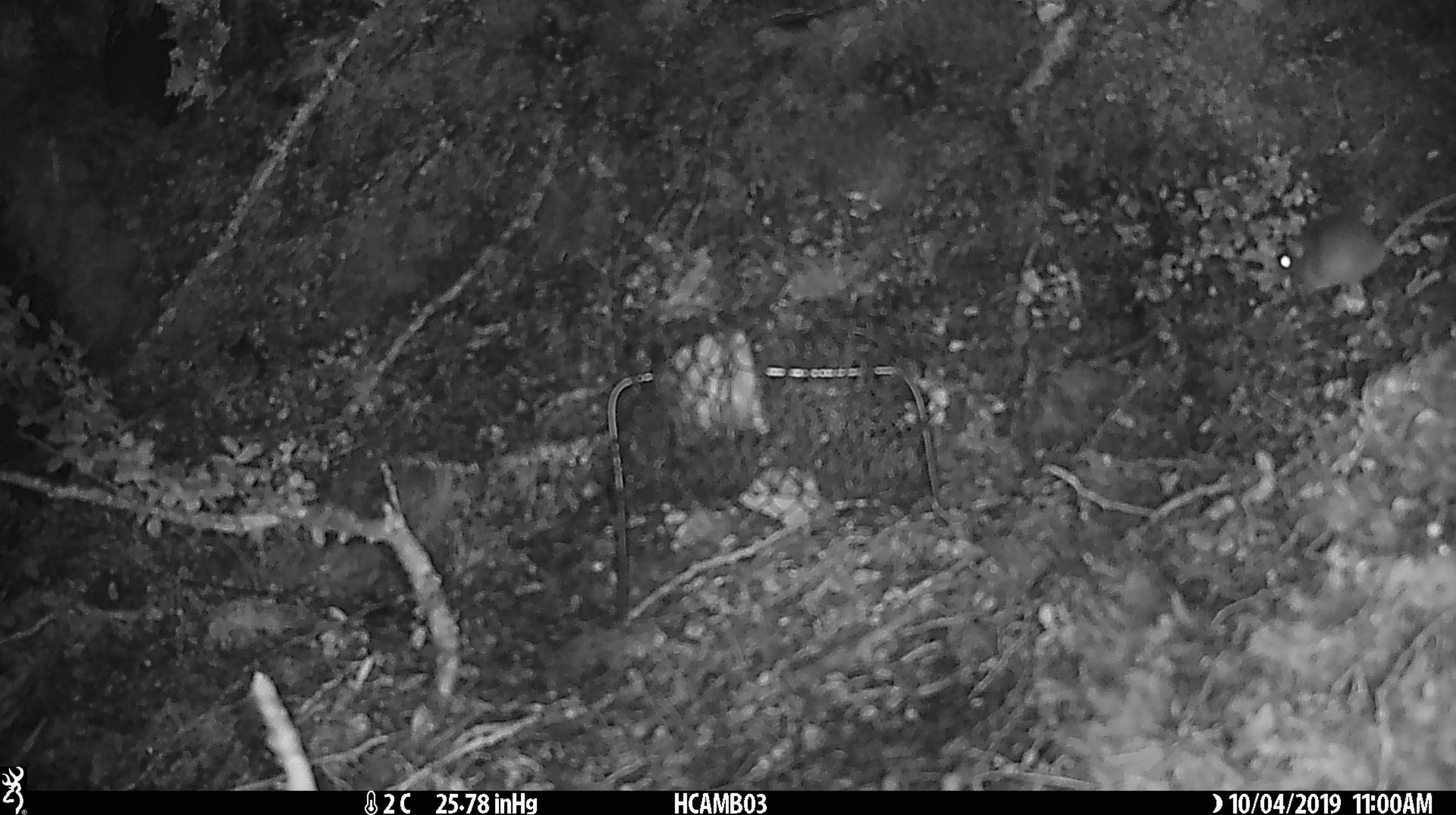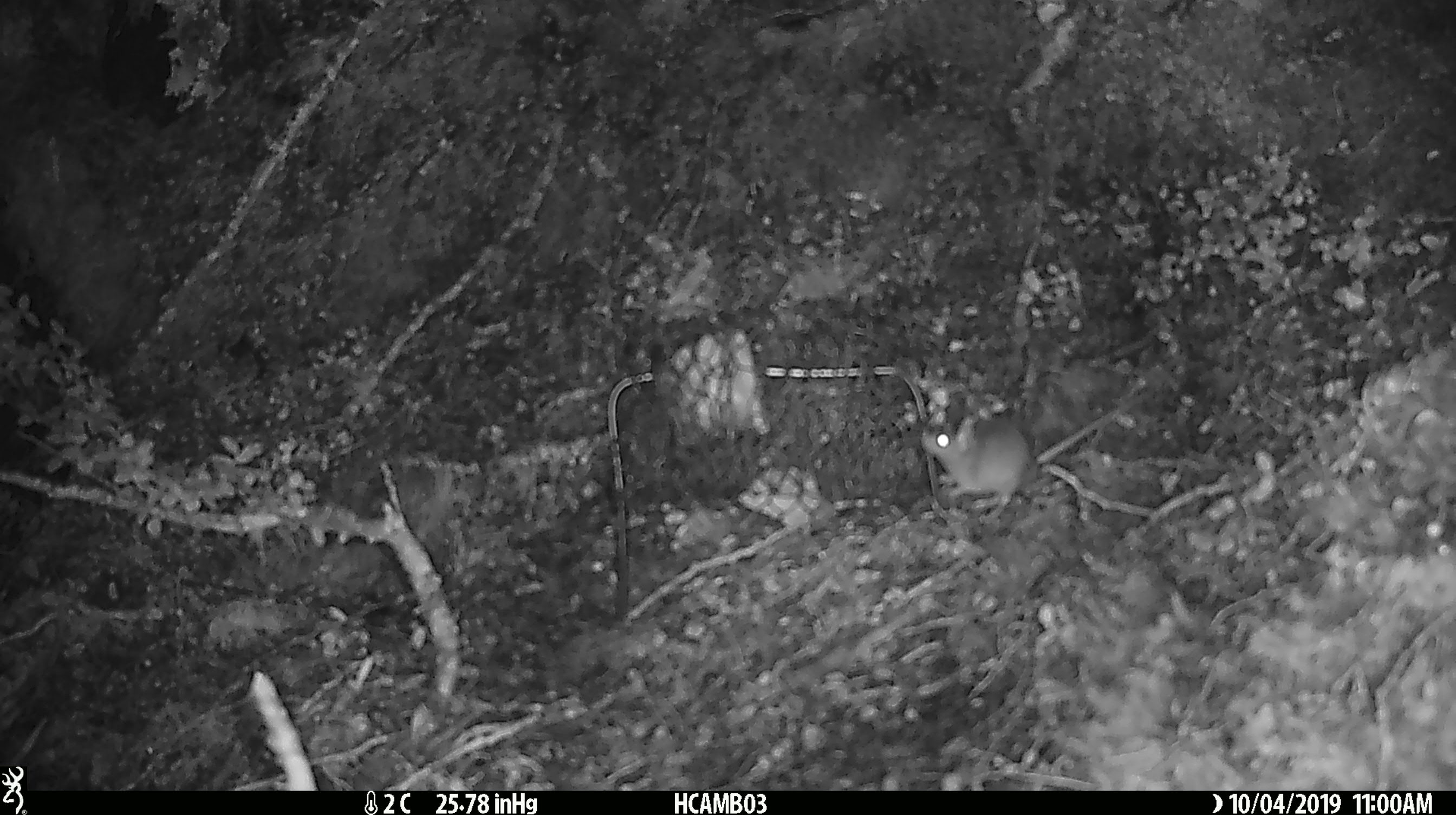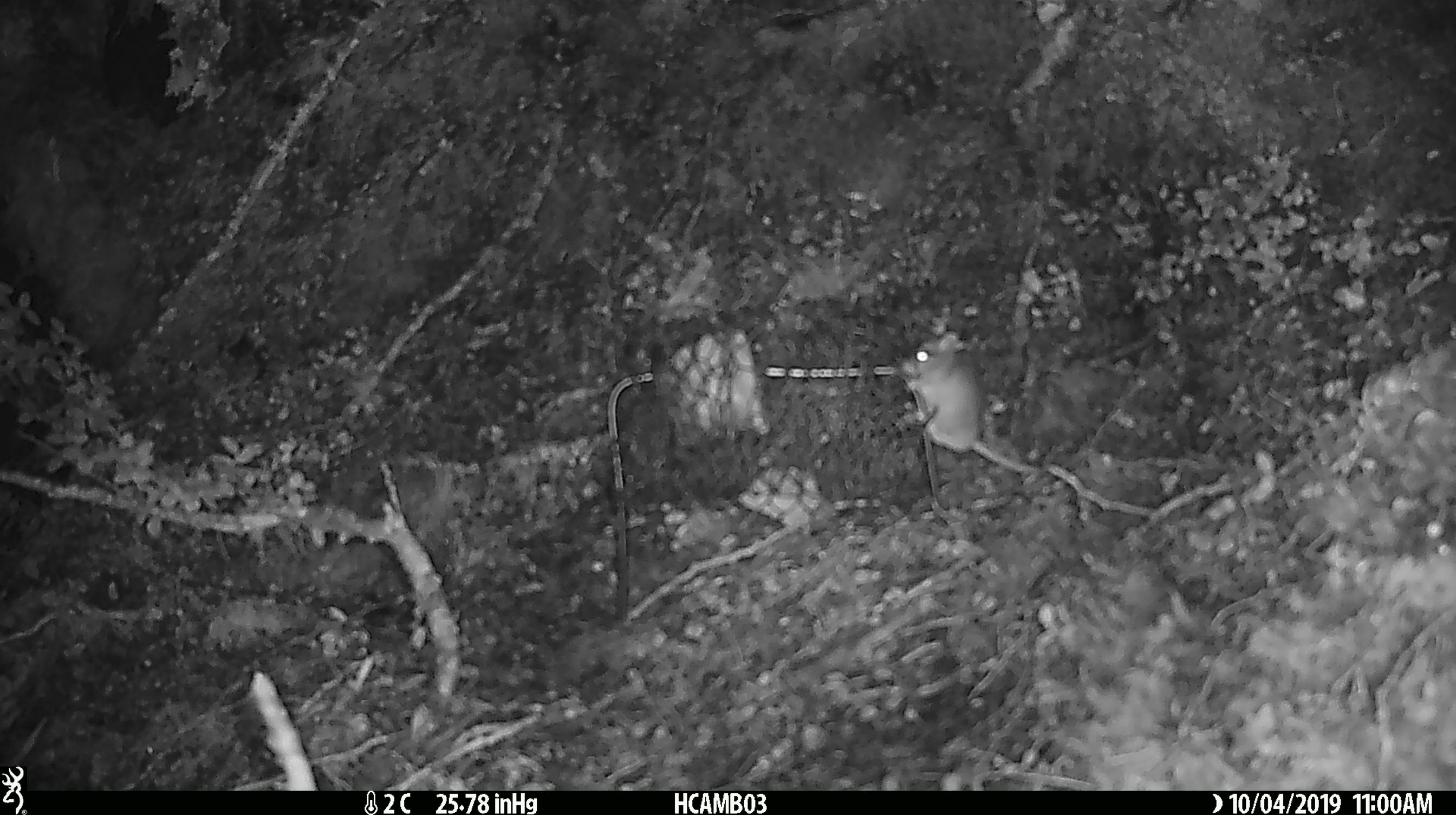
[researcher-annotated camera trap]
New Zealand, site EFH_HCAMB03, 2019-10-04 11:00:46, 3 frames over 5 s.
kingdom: Animalia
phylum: Chordata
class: Mammalia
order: Rodentia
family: Muridae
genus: Mus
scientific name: Mus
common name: mouse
Mouse (Mus).